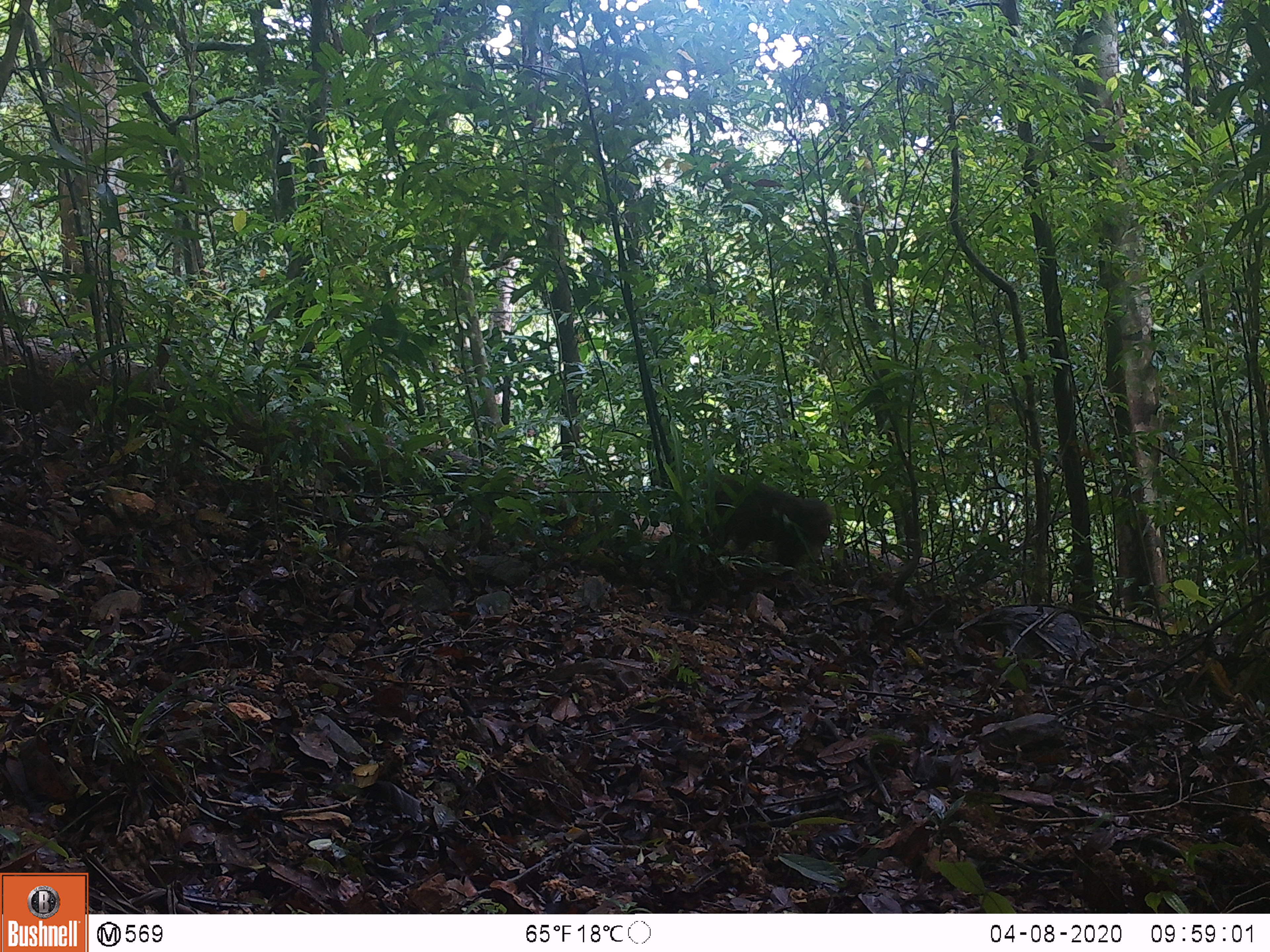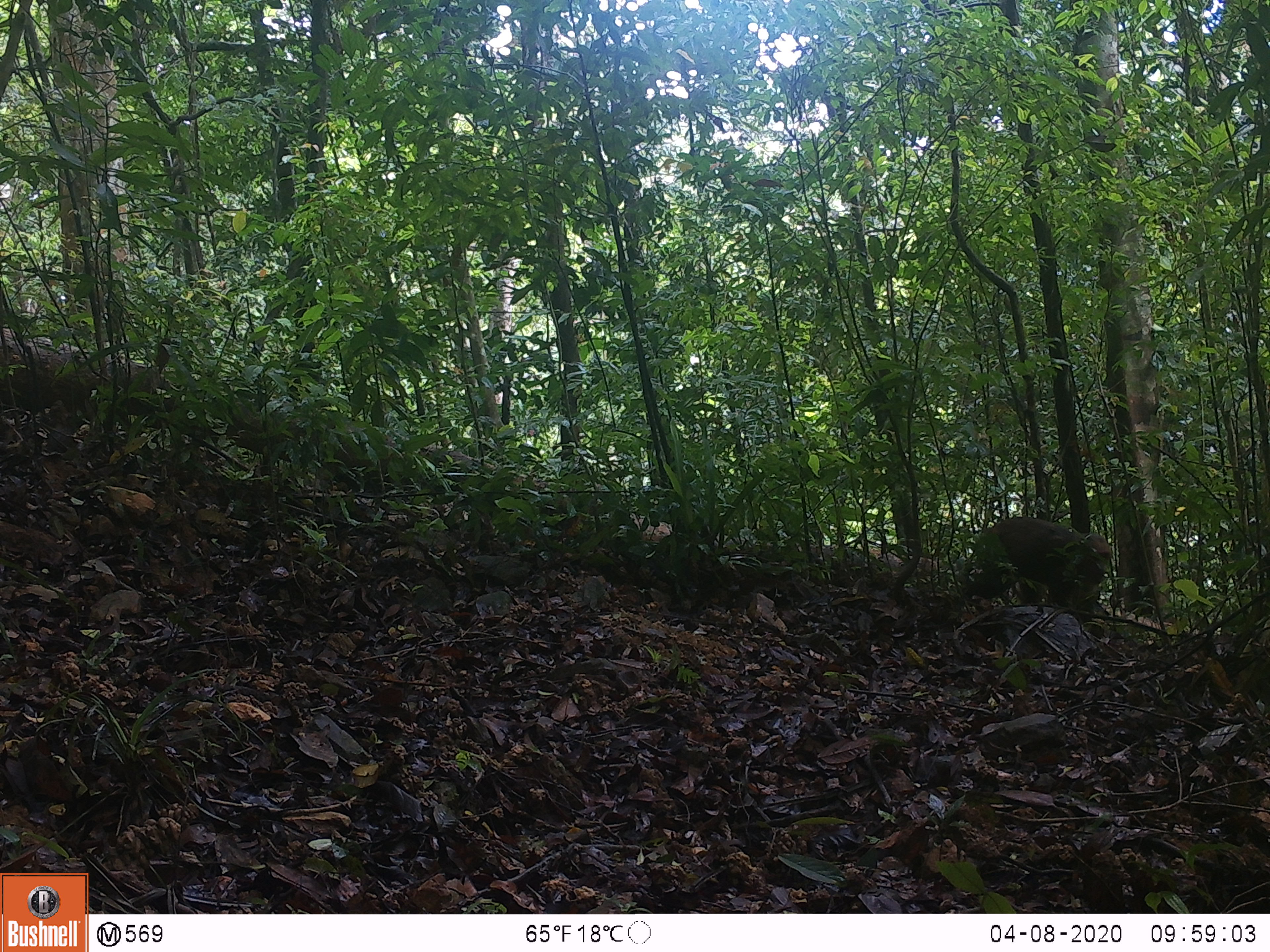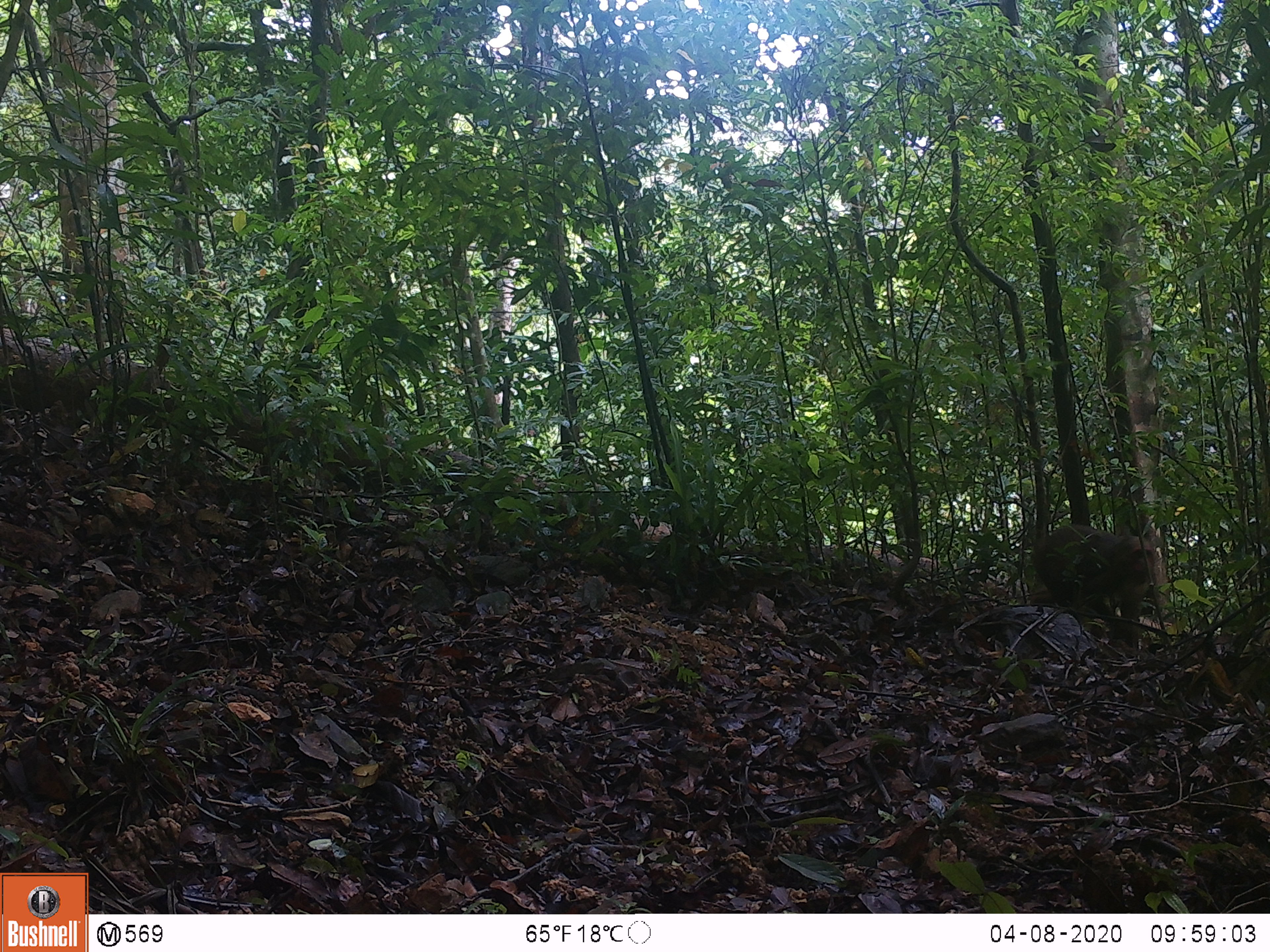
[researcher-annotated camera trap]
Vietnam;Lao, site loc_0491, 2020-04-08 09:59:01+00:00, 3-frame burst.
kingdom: Animalia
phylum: Chordata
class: Mammalia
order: Primates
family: Cercopithecidae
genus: Macaca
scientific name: Macaca arctoides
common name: stump-tailed macaque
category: stump tailed macaque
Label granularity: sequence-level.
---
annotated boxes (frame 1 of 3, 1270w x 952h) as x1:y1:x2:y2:
stump tailed macaque: 698:475:837:569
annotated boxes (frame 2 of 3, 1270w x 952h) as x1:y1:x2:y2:
stump tailed macaque: 963:515:1113:627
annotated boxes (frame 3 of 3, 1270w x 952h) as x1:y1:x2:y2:
stump tailed macaque: 1030:523:1158:645